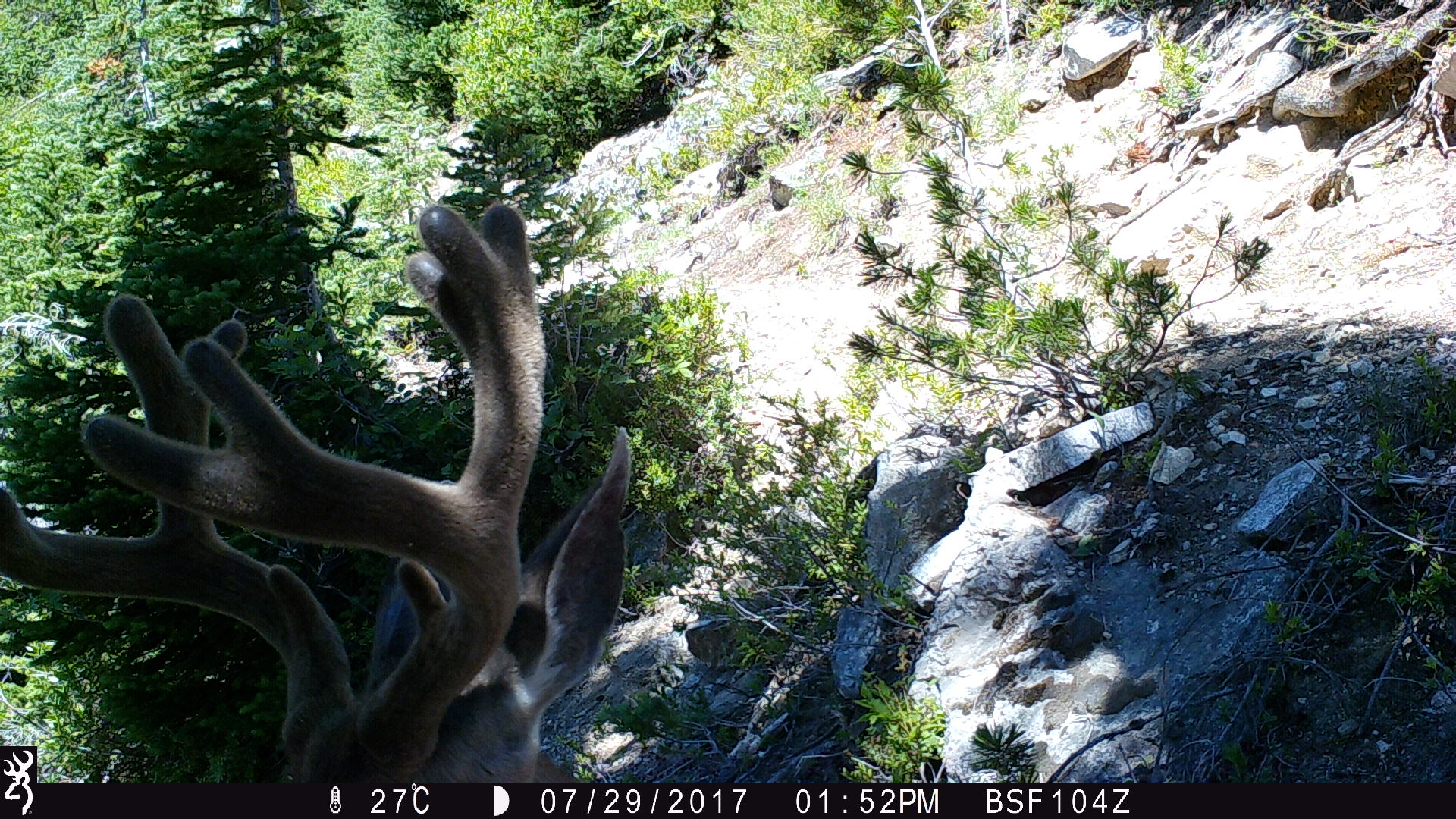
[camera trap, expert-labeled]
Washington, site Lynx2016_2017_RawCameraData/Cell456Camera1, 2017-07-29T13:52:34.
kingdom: Animalia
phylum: Chordata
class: Mammalia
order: Artiodactyla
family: Cervidae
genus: Odocoileus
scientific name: Odocoileus hemionus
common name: mule deer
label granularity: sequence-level